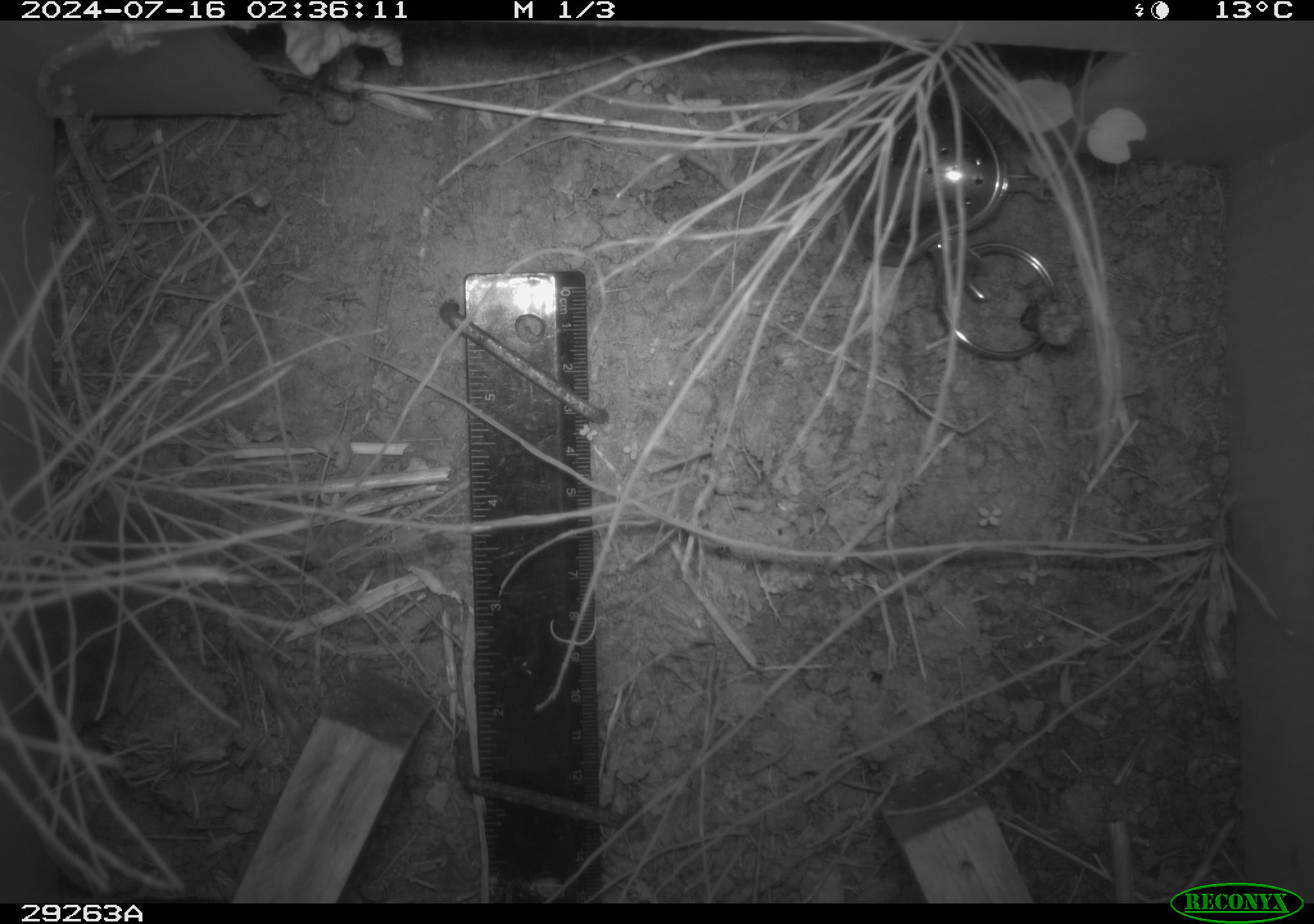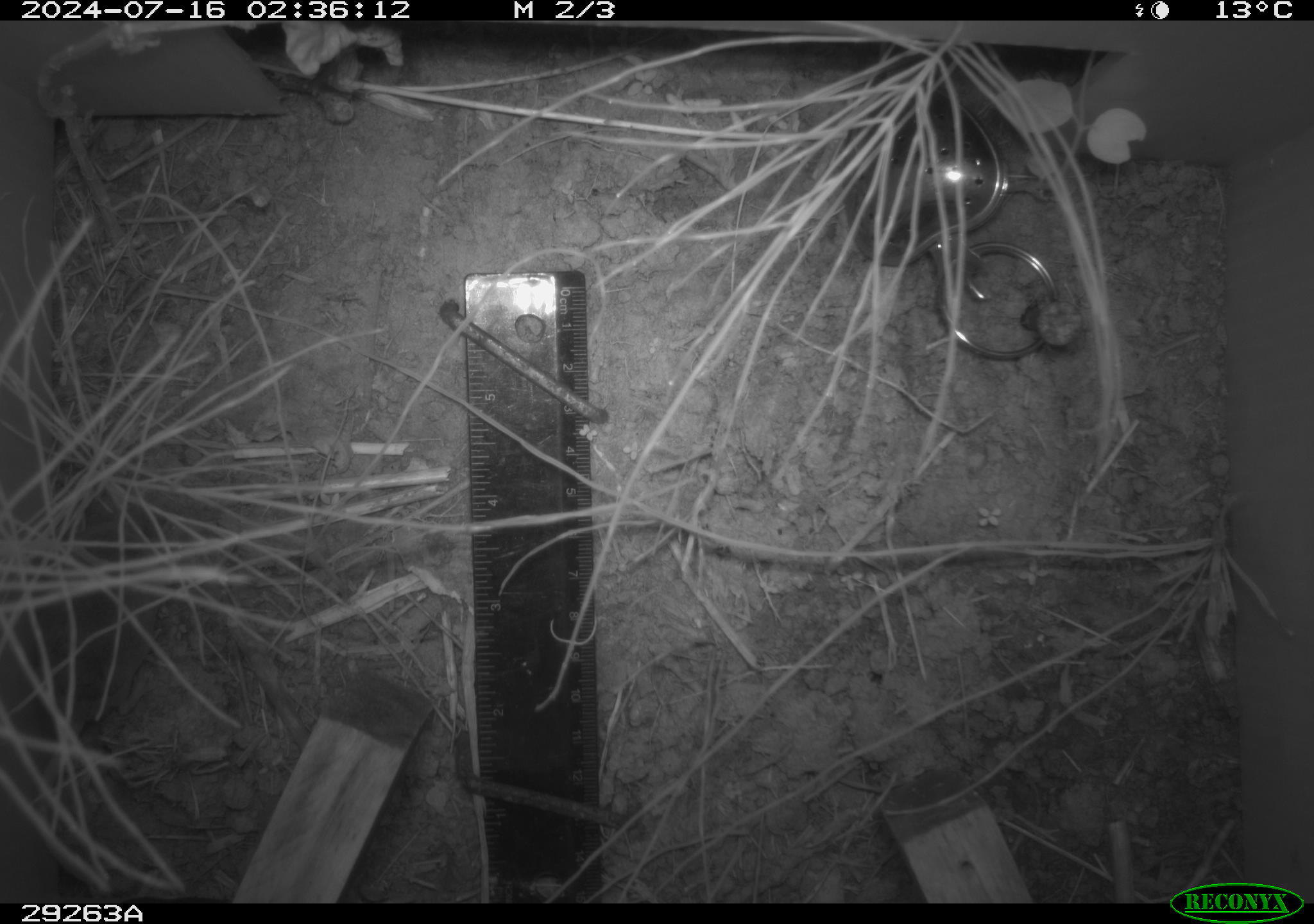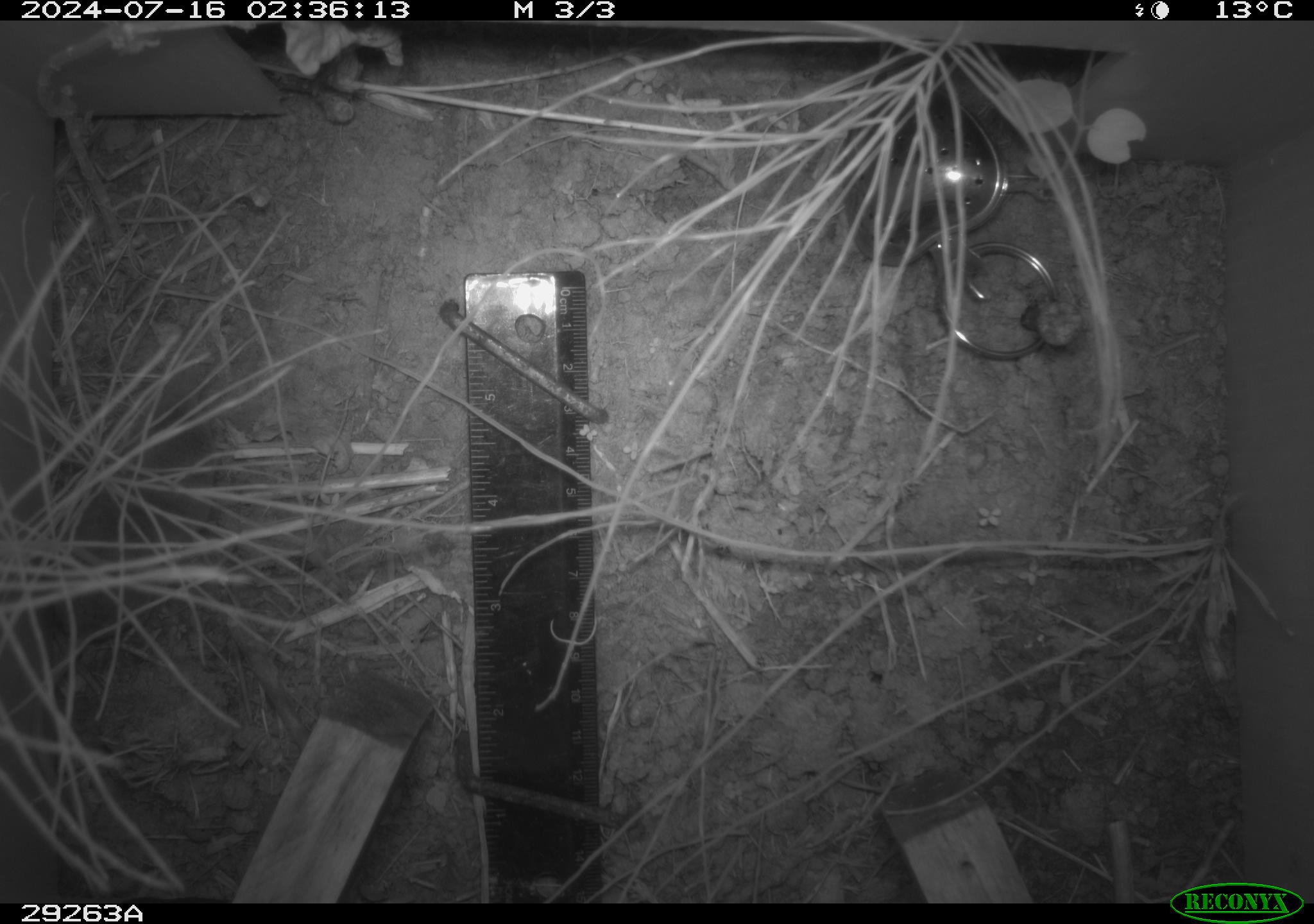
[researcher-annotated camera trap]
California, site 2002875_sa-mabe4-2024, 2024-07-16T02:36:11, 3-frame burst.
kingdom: Animalia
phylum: Chordata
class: Mammalia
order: Rodentia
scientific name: Rodentia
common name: rodent